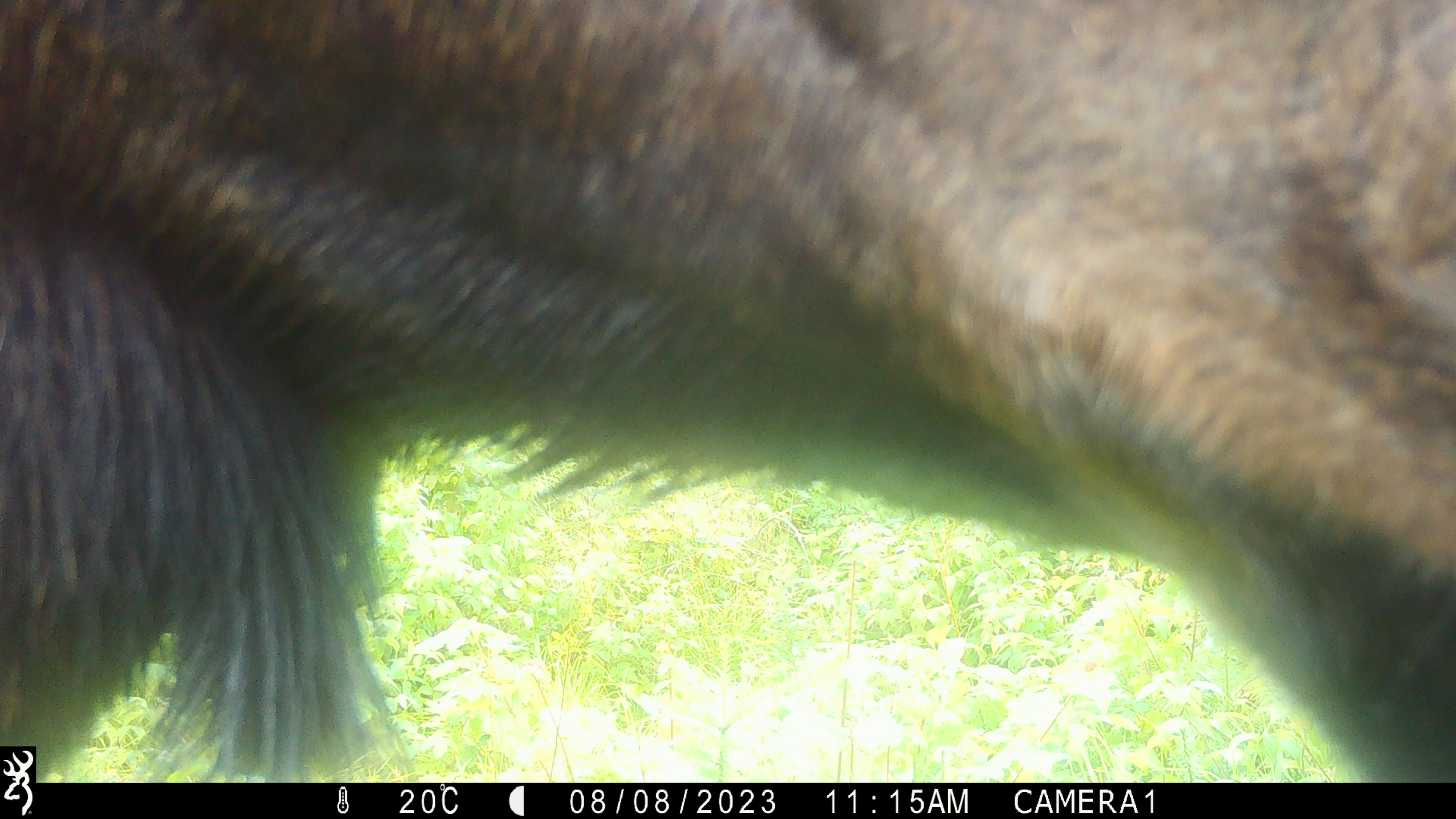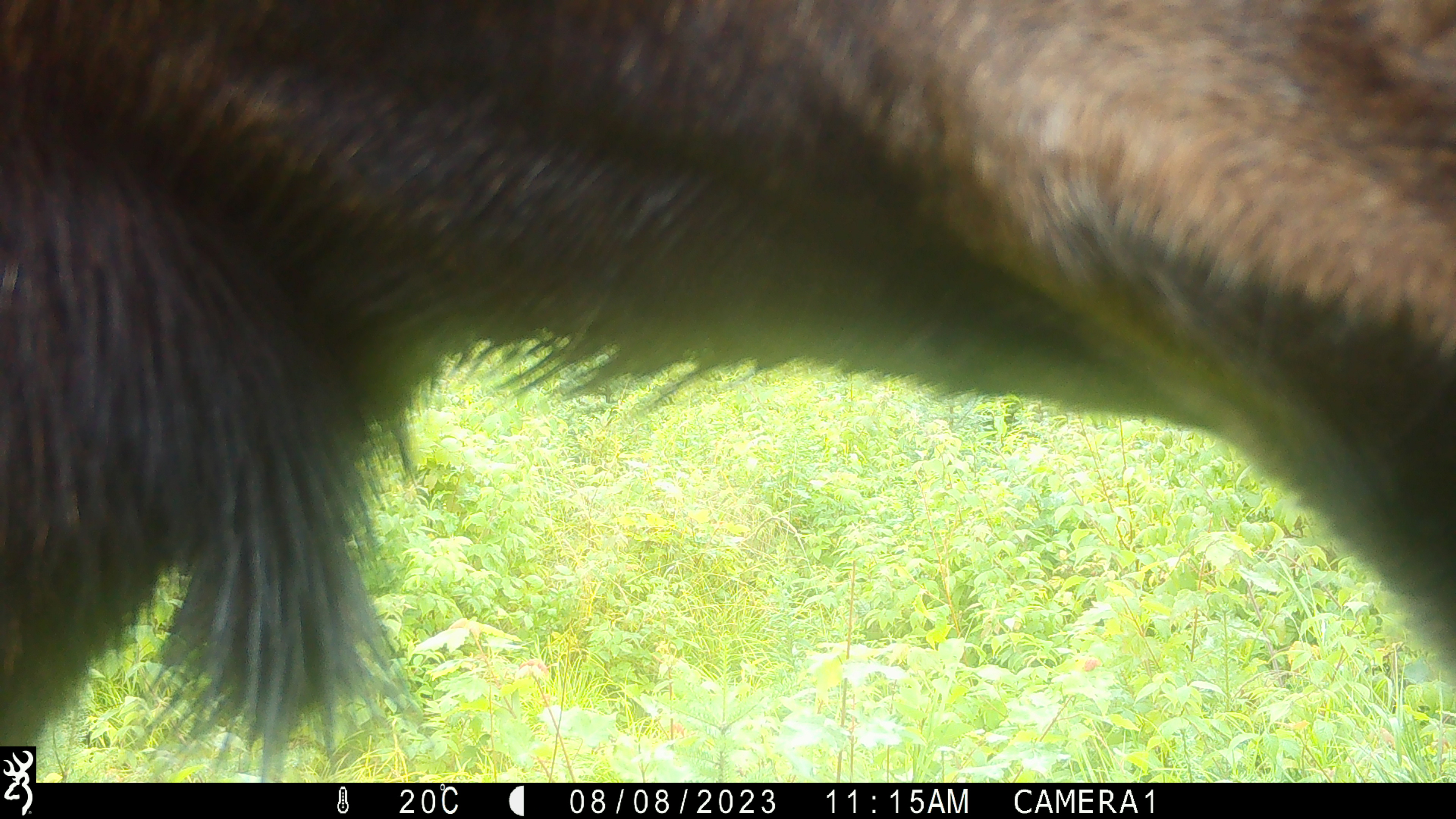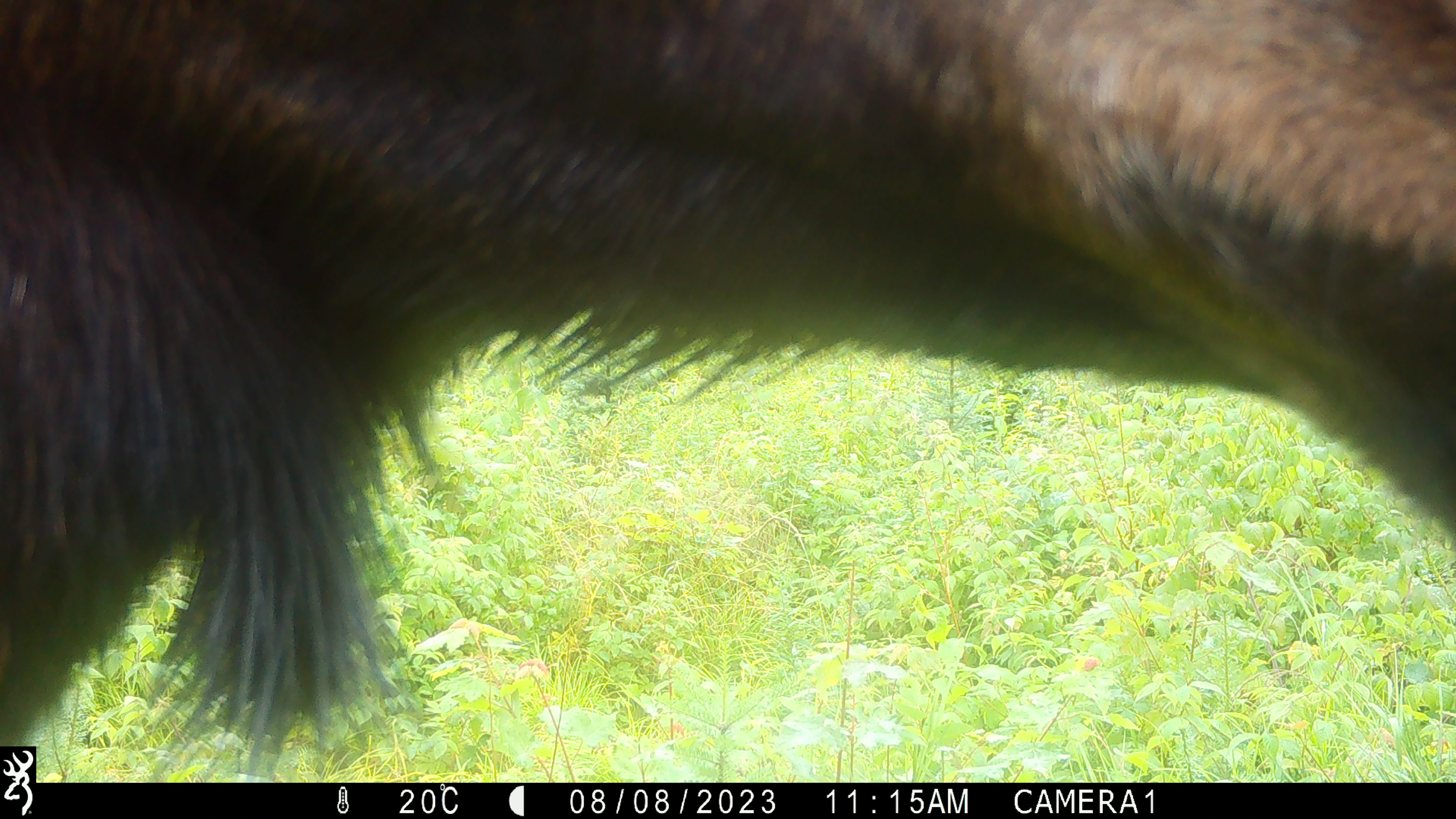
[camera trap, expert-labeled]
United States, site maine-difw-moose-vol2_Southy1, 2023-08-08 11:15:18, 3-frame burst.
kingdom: Animalia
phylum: Chordata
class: Mammalia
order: Artiodactyla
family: Cervidae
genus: Alces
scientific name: Alces alces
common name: moose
Moose (Alces alces).